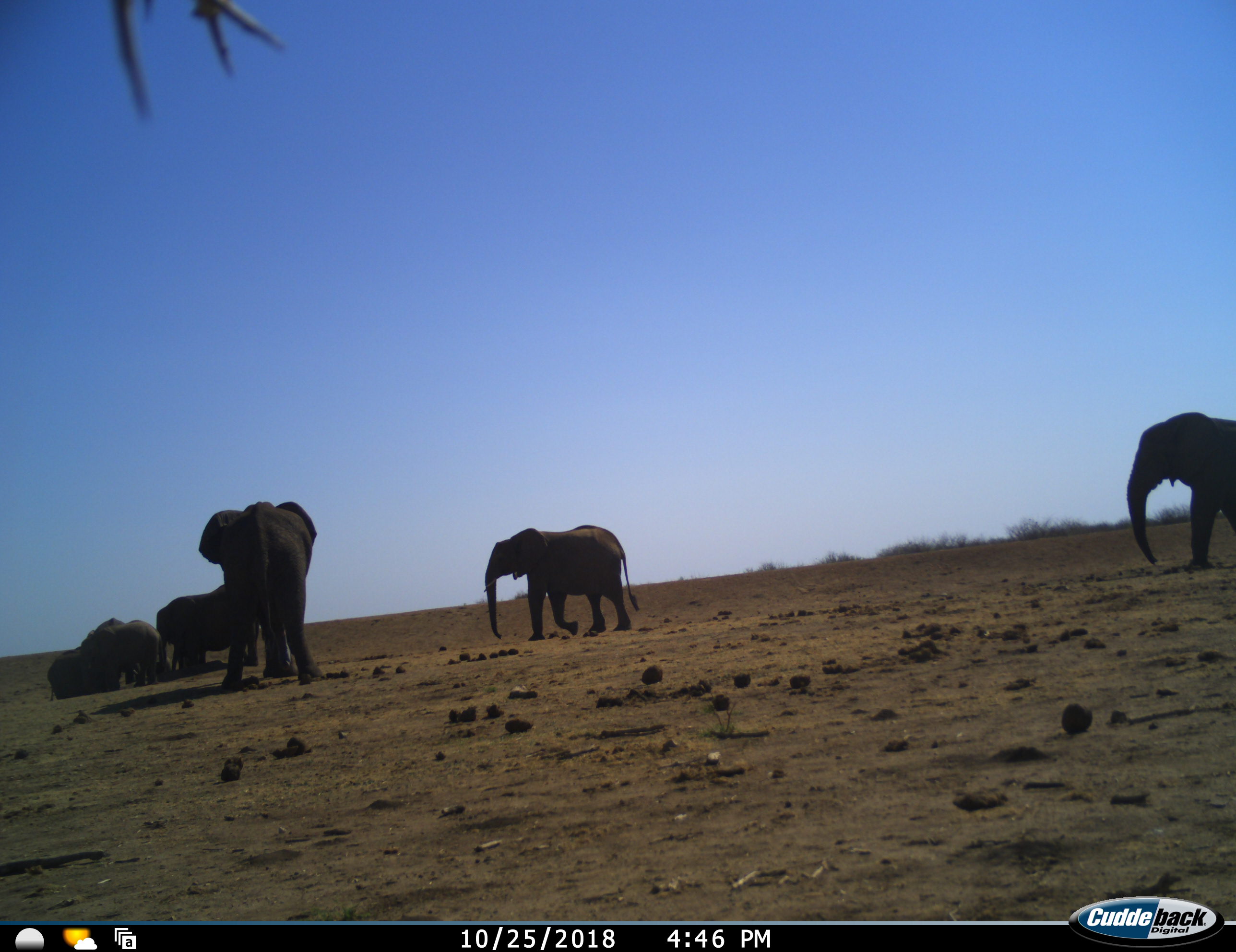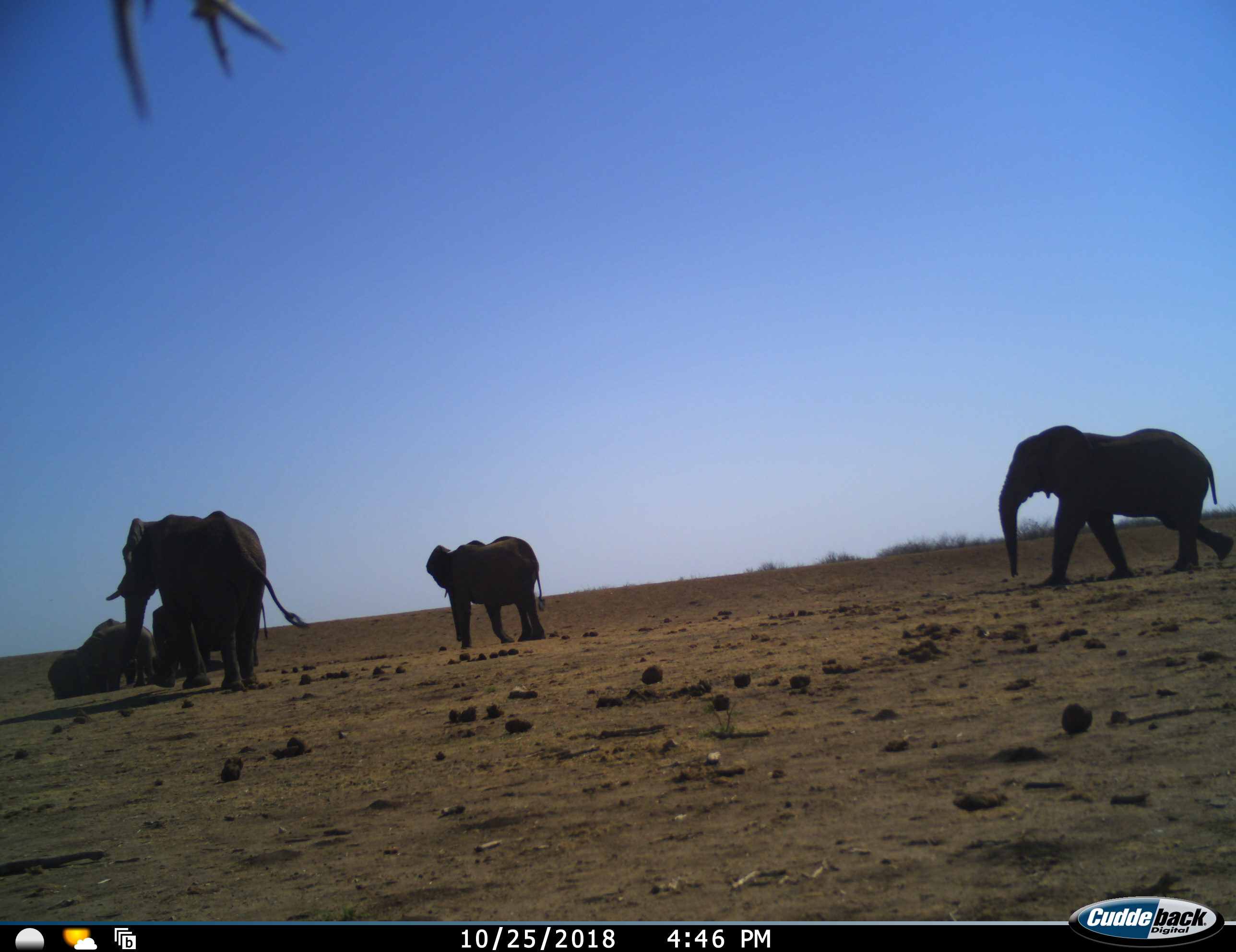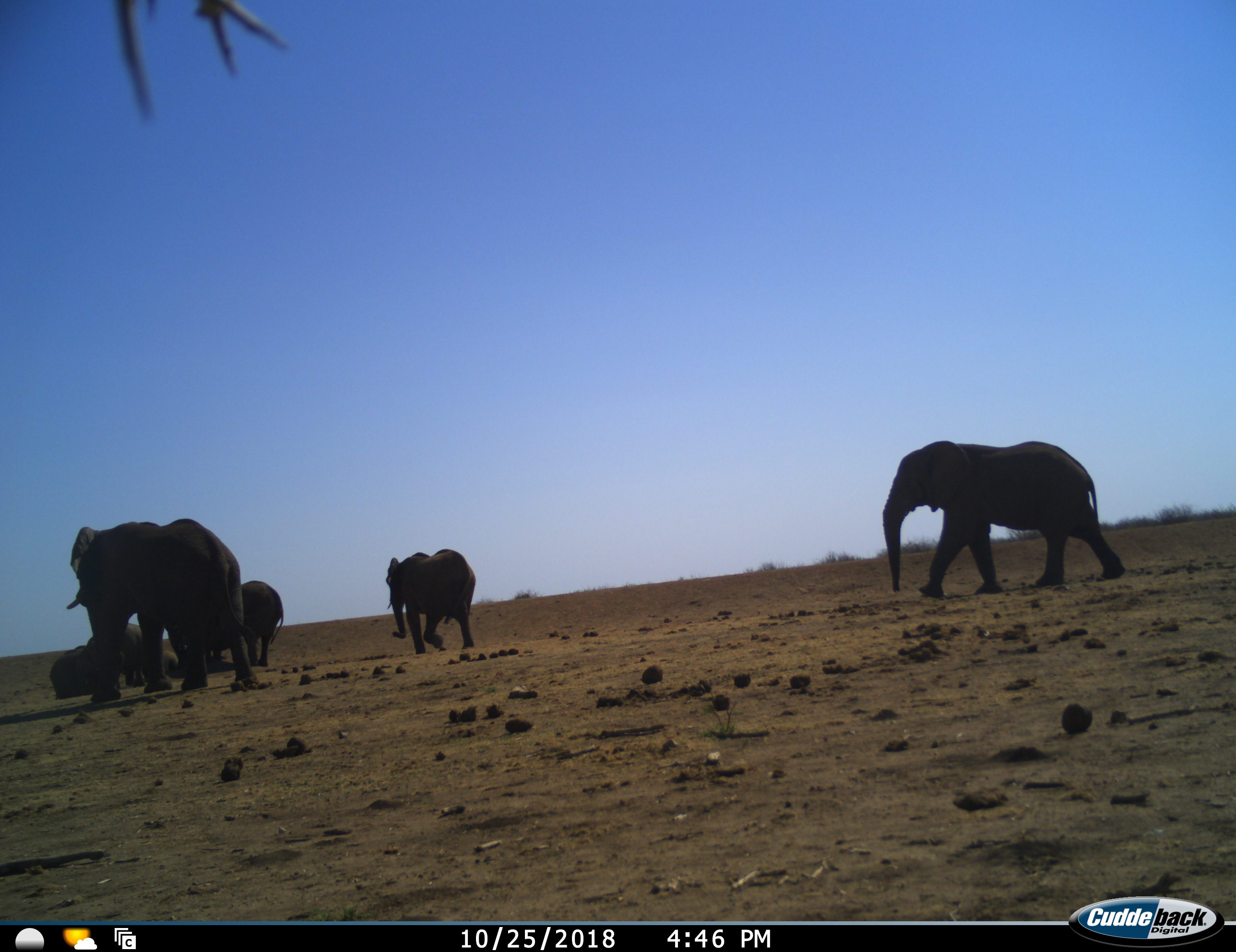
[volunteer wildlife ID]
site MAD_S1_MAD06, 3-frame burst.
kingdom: Animalia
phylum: Chordata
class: Mammalia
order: Proboscidea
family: Elephantidae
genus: Loxodonta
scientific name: Loxodonta africana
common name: african bush elephant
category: elephant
Elephant (african bush elephant) (Loxodonta africana), count 7. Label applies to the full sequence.